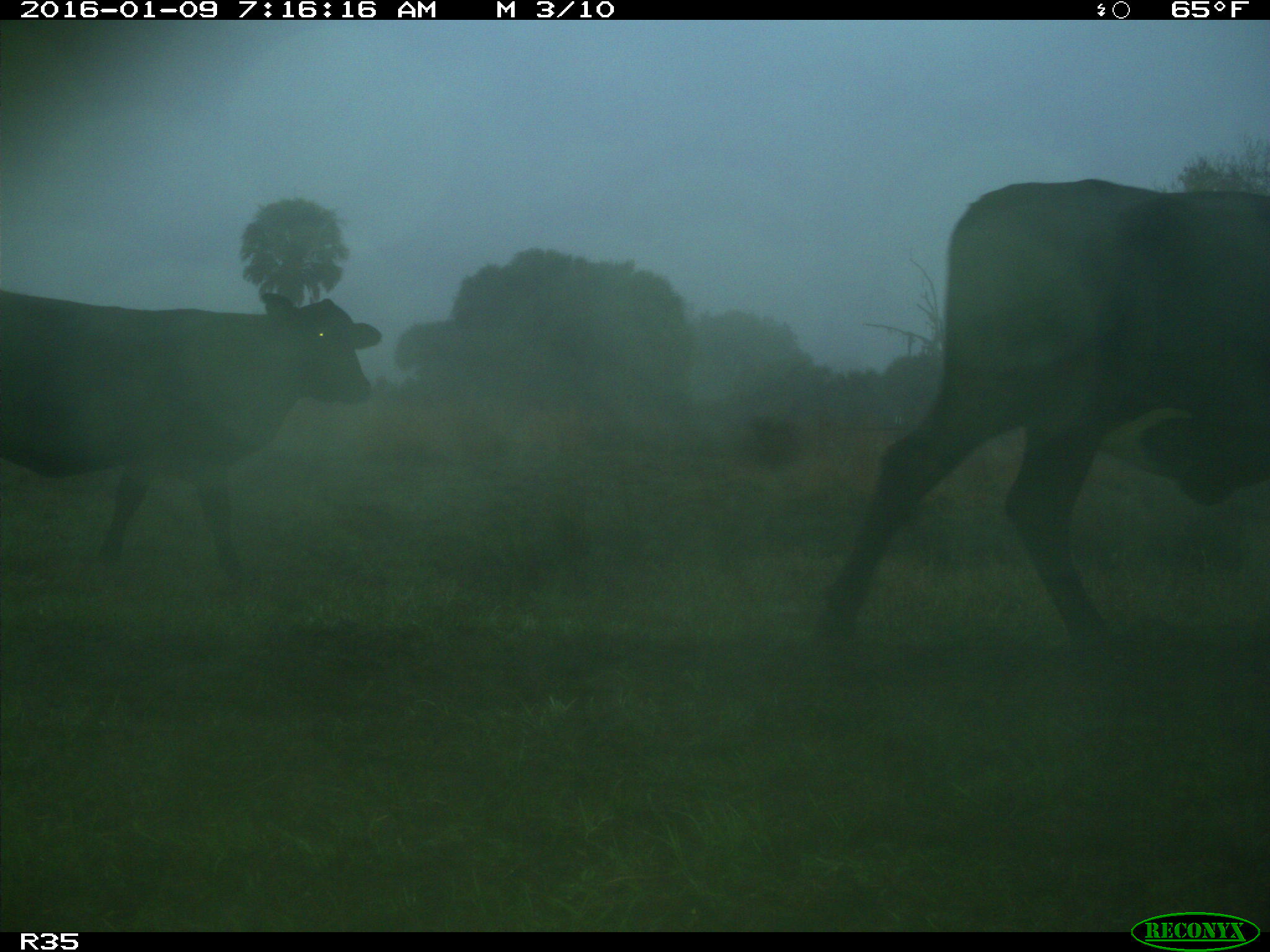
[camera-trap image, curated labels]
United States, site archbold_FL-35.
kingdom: Animalia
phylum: Chordata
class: Mammalia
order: Artiodactyla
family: Bovidae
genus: Bos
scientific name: Bos taurus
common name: domestic cow